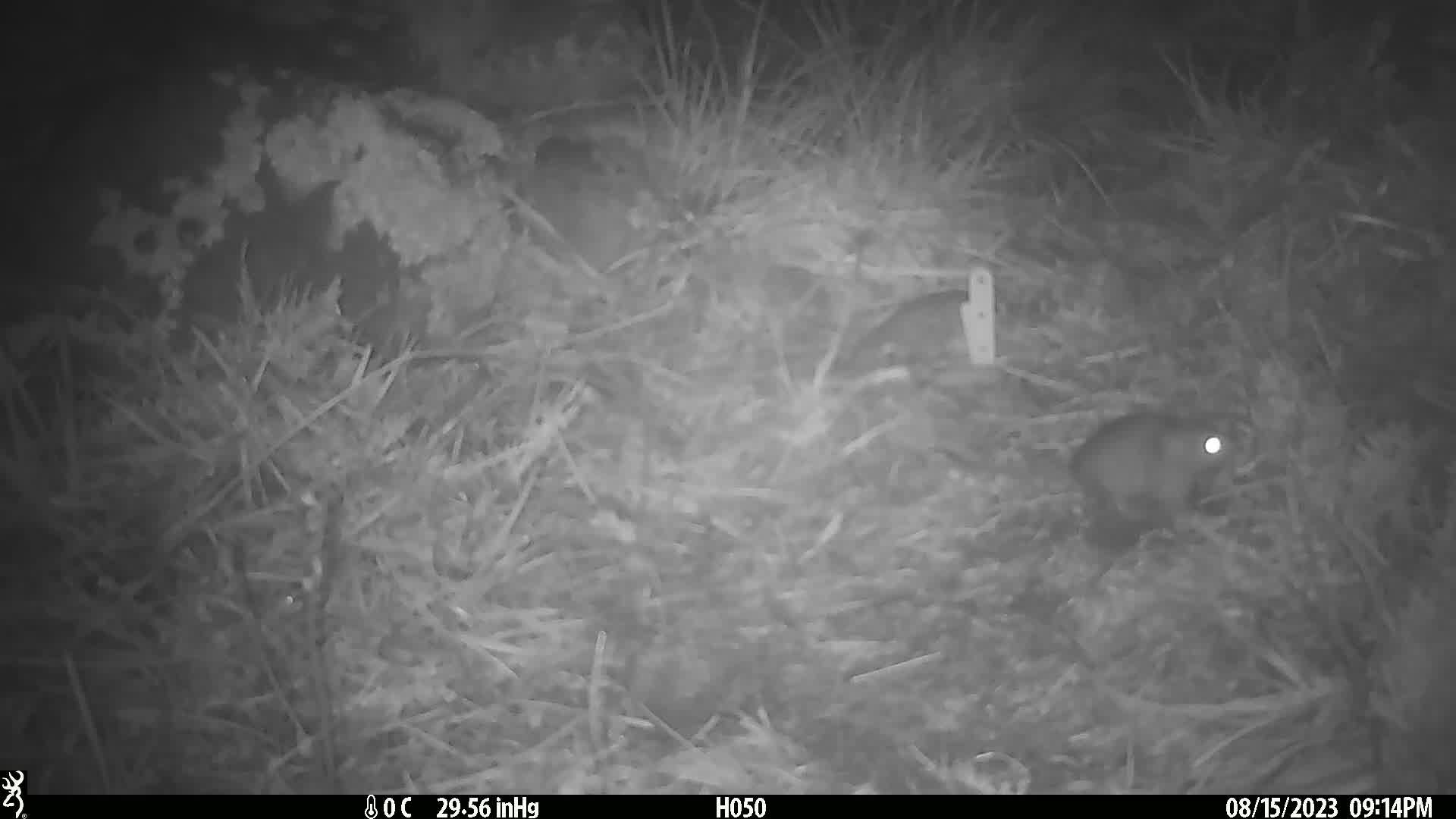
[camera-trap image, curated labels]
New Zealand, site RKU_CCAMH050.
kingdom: Animalia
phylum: Chordata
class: Mammalia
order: Rodentia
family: Muridae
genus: Rattus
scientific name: Rattus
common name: rat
Rat (Rattus).